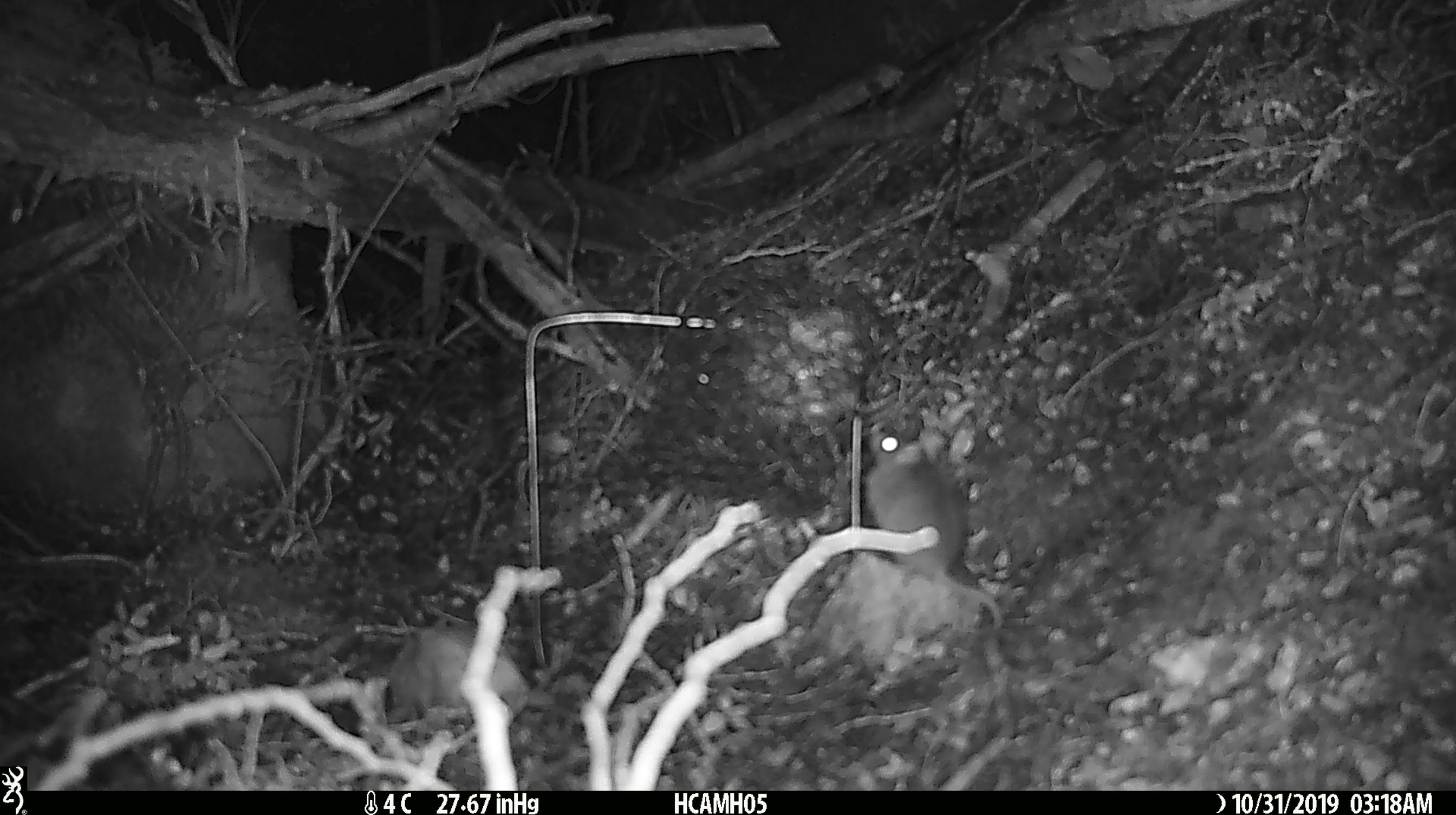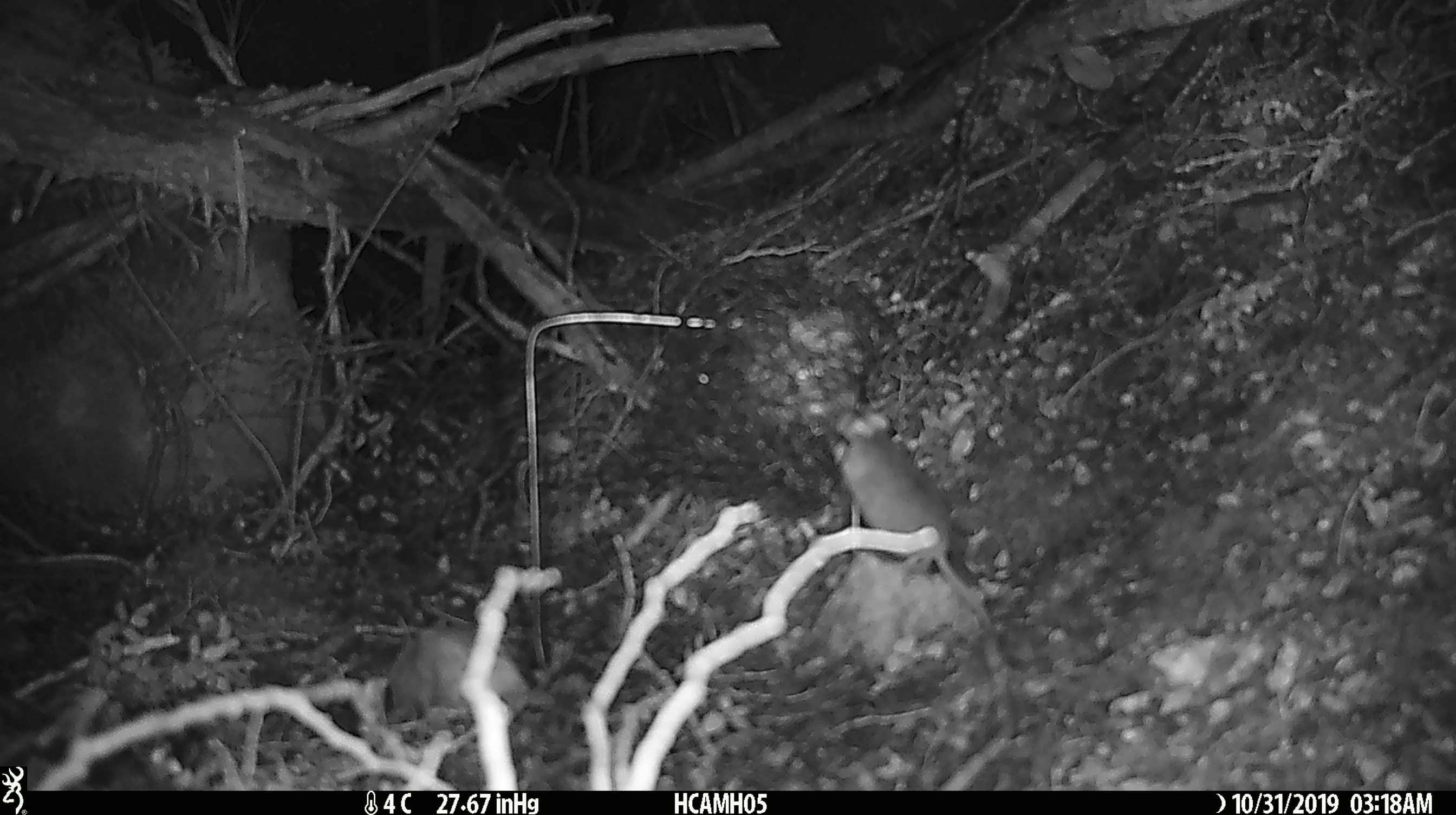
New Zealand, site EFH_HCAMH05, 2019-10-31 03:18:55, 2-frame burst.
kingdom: Animalia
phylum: Chordata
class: Mammalia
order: Rodentia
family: Muridae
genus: Mus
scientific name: Mus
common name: mouse